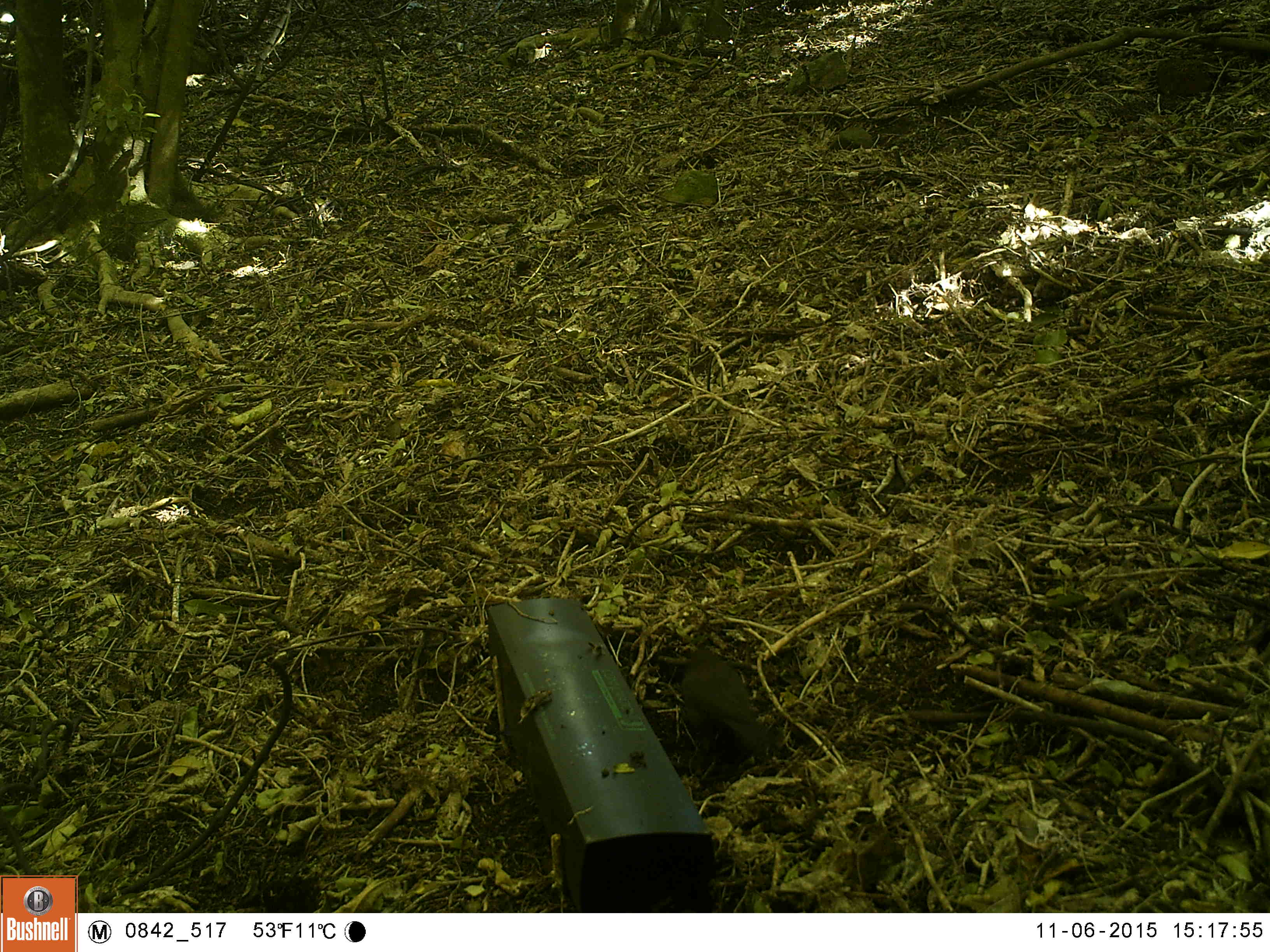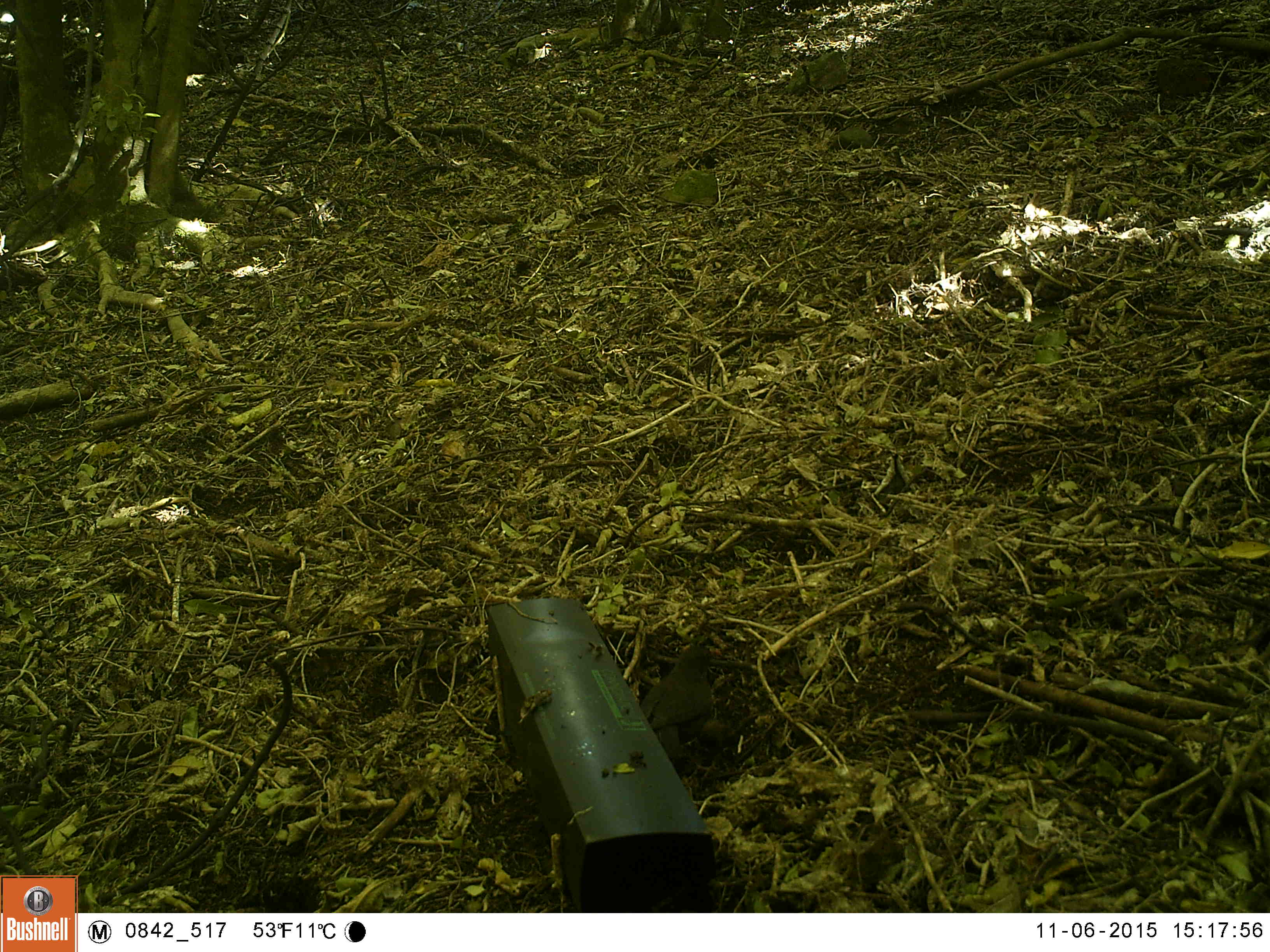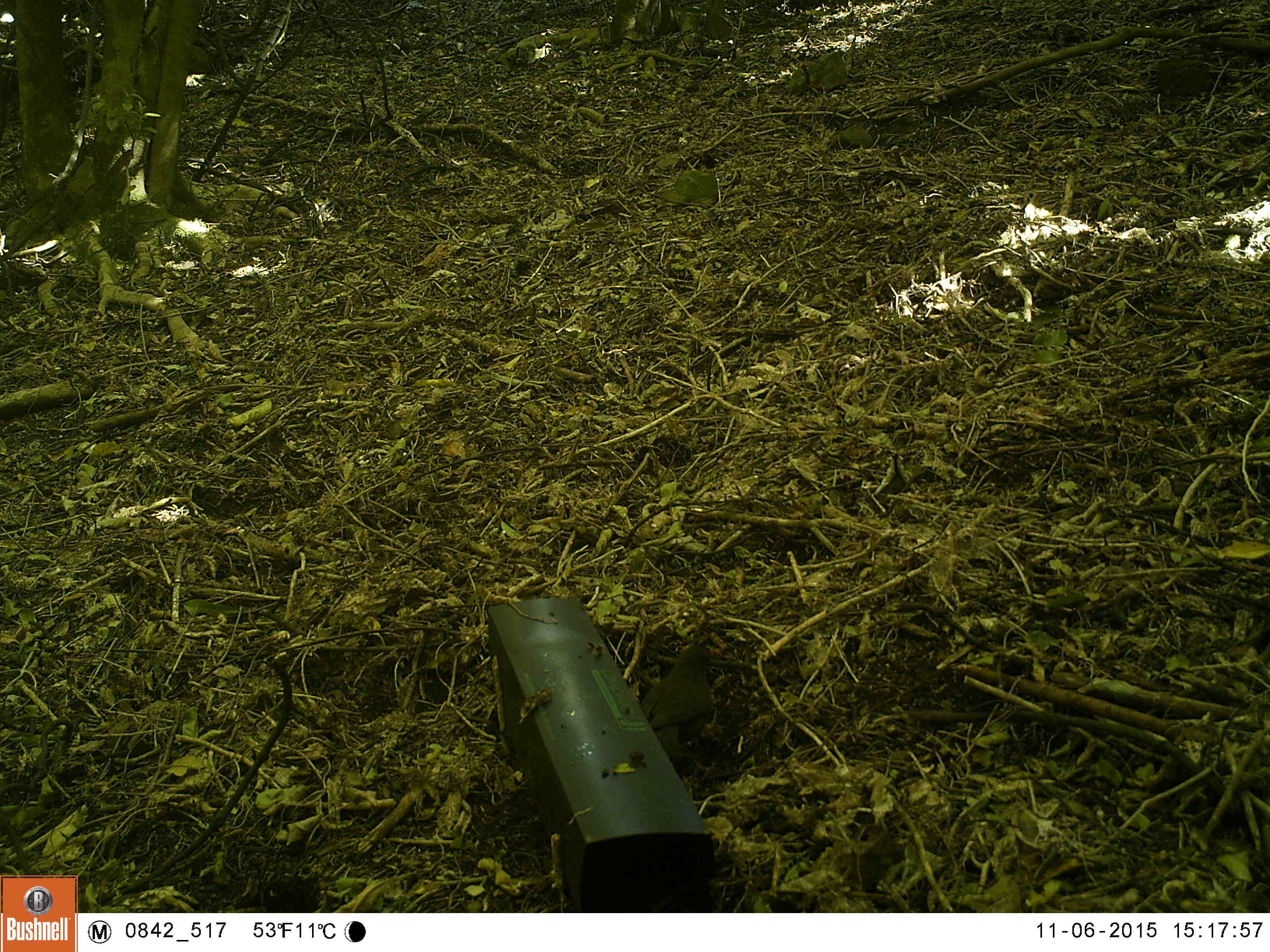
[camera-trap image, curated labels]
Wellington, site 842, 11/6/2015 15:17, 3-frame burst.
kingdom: Animalia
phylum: Chordata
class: Aves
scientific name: Aves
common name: bird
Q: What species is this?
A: Bird (Aves).